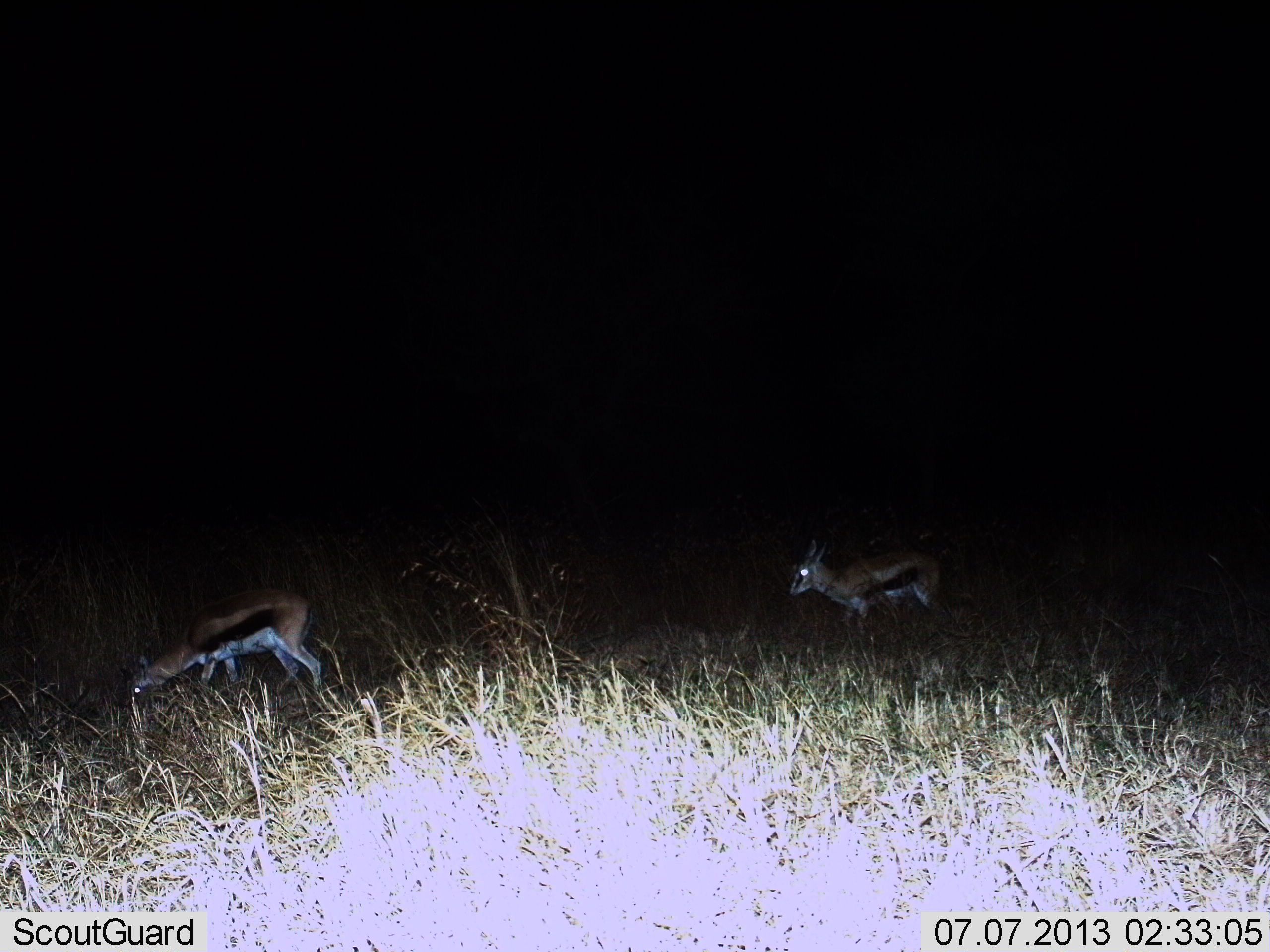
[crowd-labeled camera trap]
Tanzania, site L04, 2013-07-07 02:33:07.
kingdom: Animalia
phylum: Chordata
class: Mammalia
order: Artiodactyla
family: Bovidae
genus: Eudorcas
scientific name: Eudorcas thomsonii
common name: thomson's gazelle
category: gazellethomsons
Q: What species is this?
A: Gazellethomsons (thomson's gazelle) (Eudorcas thomsonii).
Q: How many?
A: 2.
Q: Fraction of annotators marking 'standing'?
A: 60%.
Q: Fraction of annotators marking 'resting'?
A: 0%.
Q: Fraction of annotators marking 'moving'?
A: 30%.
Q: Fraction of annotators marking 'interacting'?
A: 0%.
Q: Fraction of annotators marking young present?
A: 0%.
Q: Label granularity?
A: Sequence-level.